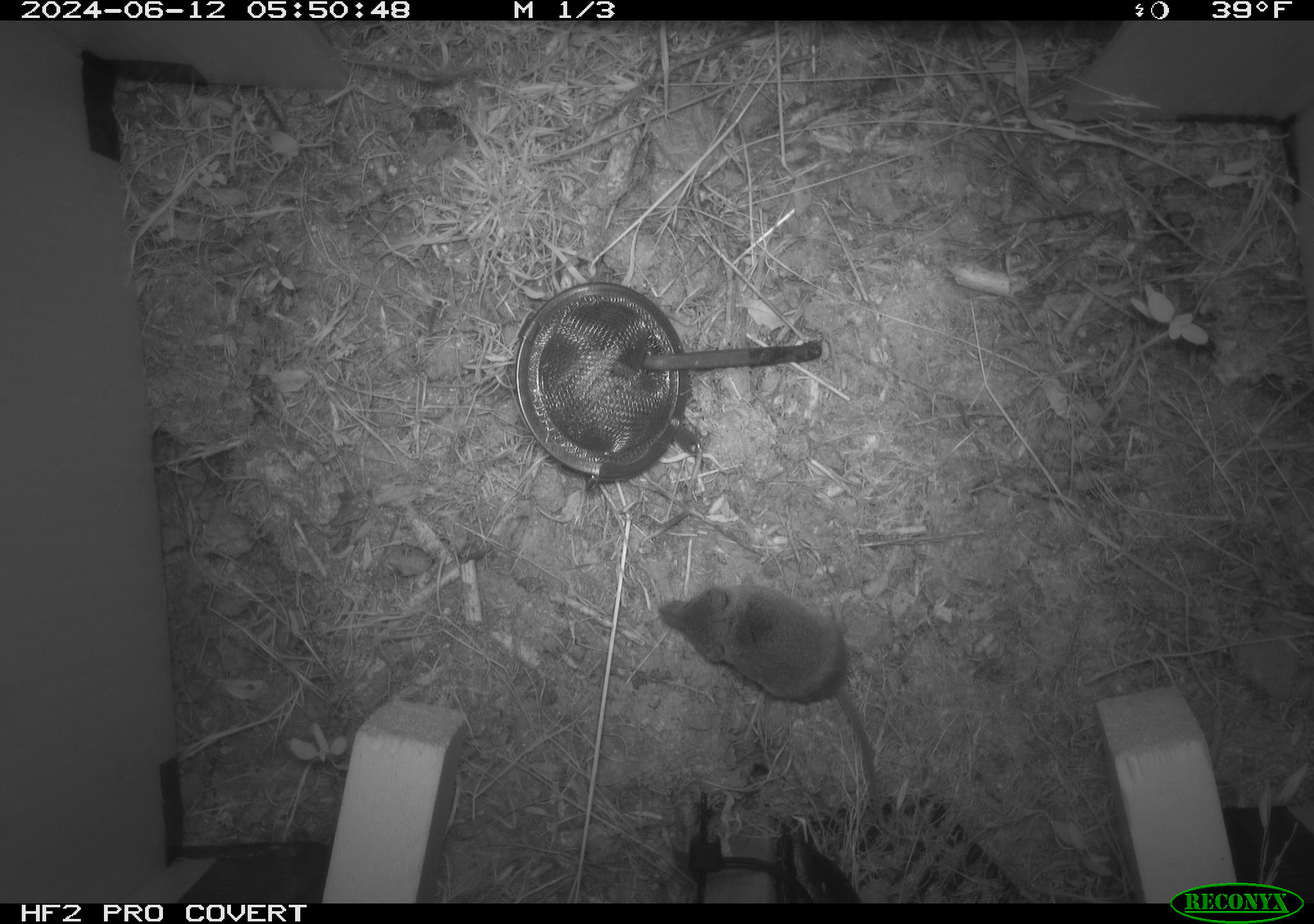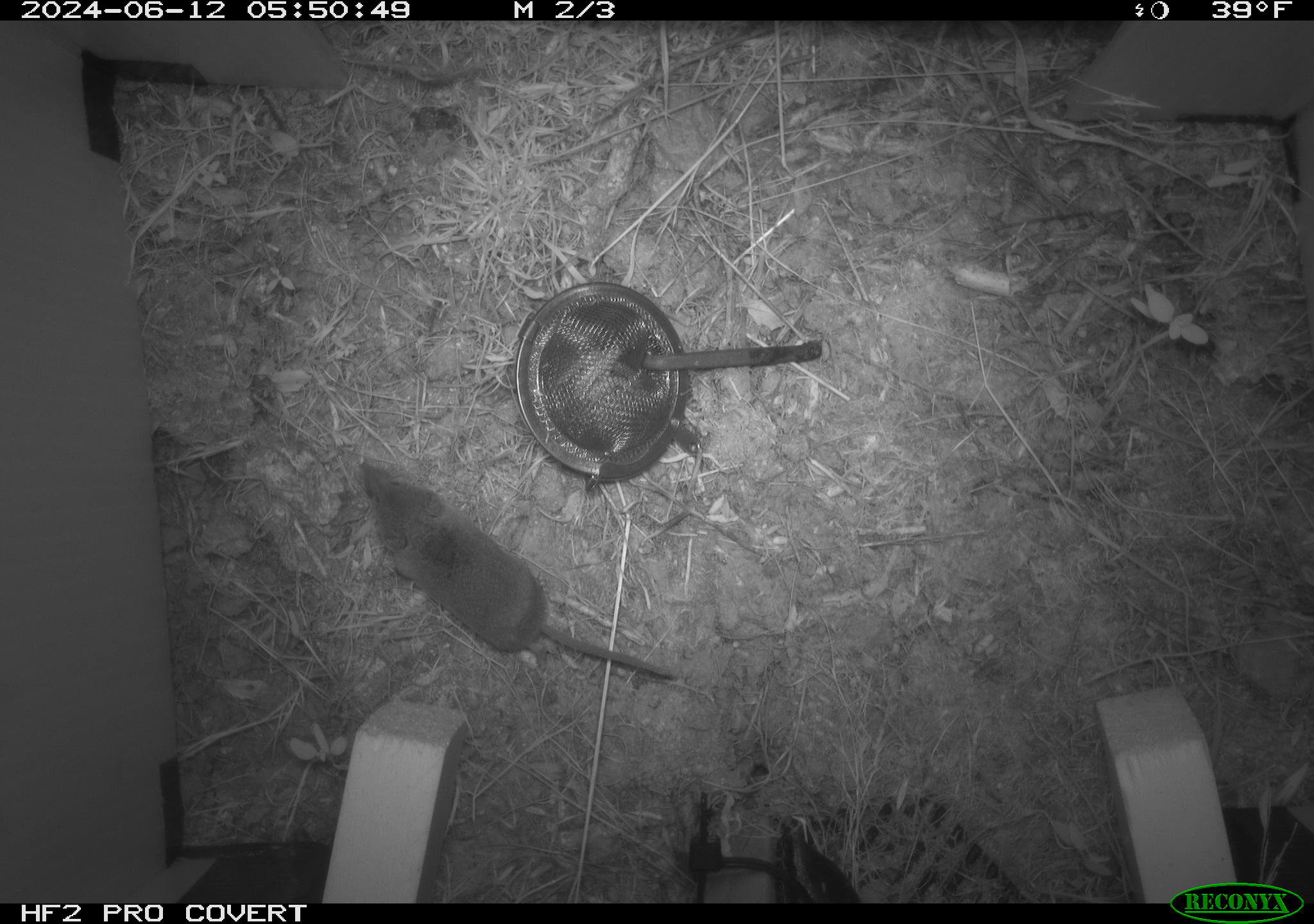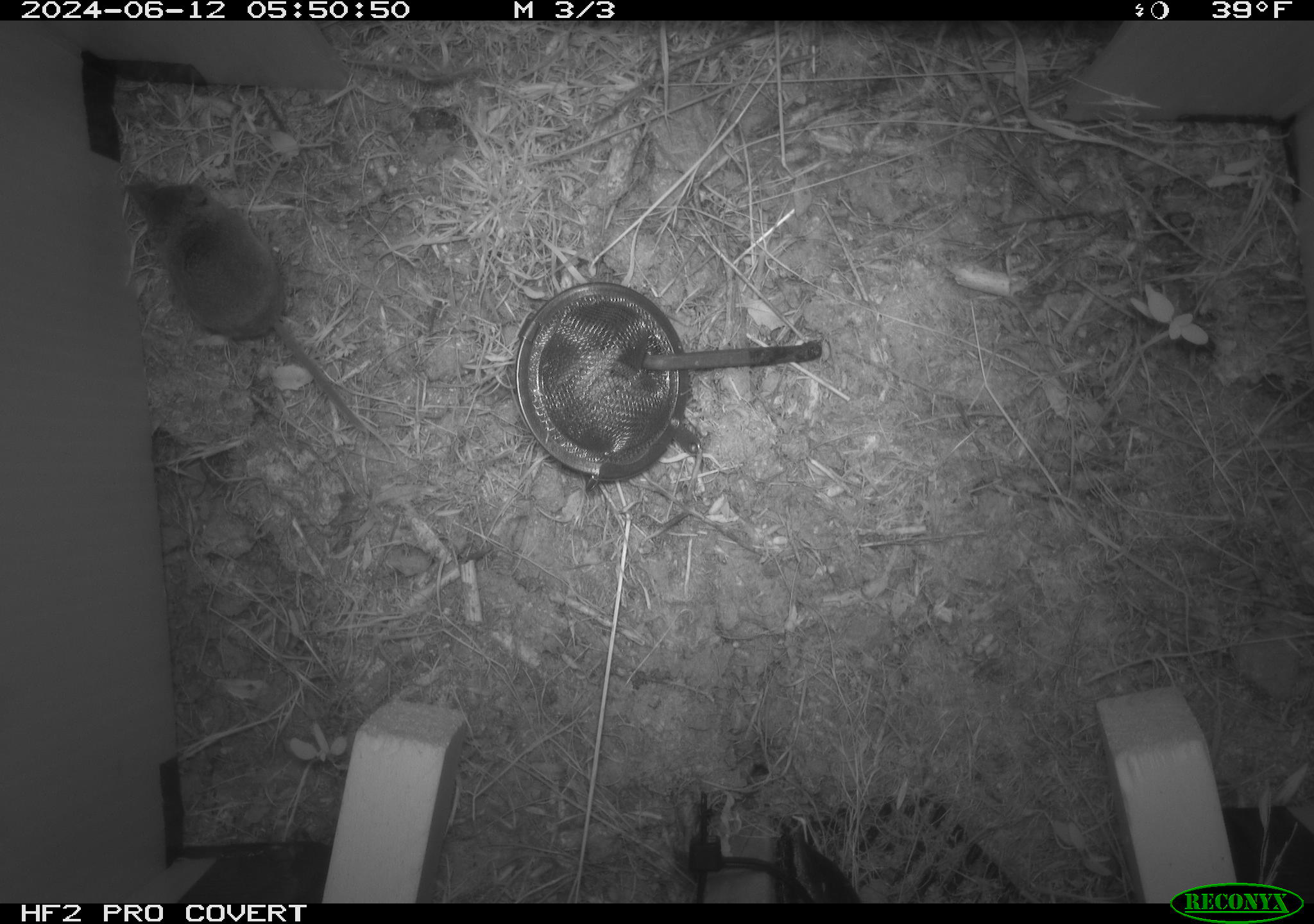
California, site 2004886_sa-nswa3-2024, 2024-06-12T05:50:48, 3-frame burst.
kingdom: Animalia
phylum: Chordata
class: Mammalia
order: Rodentia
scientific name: Rodentia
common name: rodent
Rodent (Rodentia).